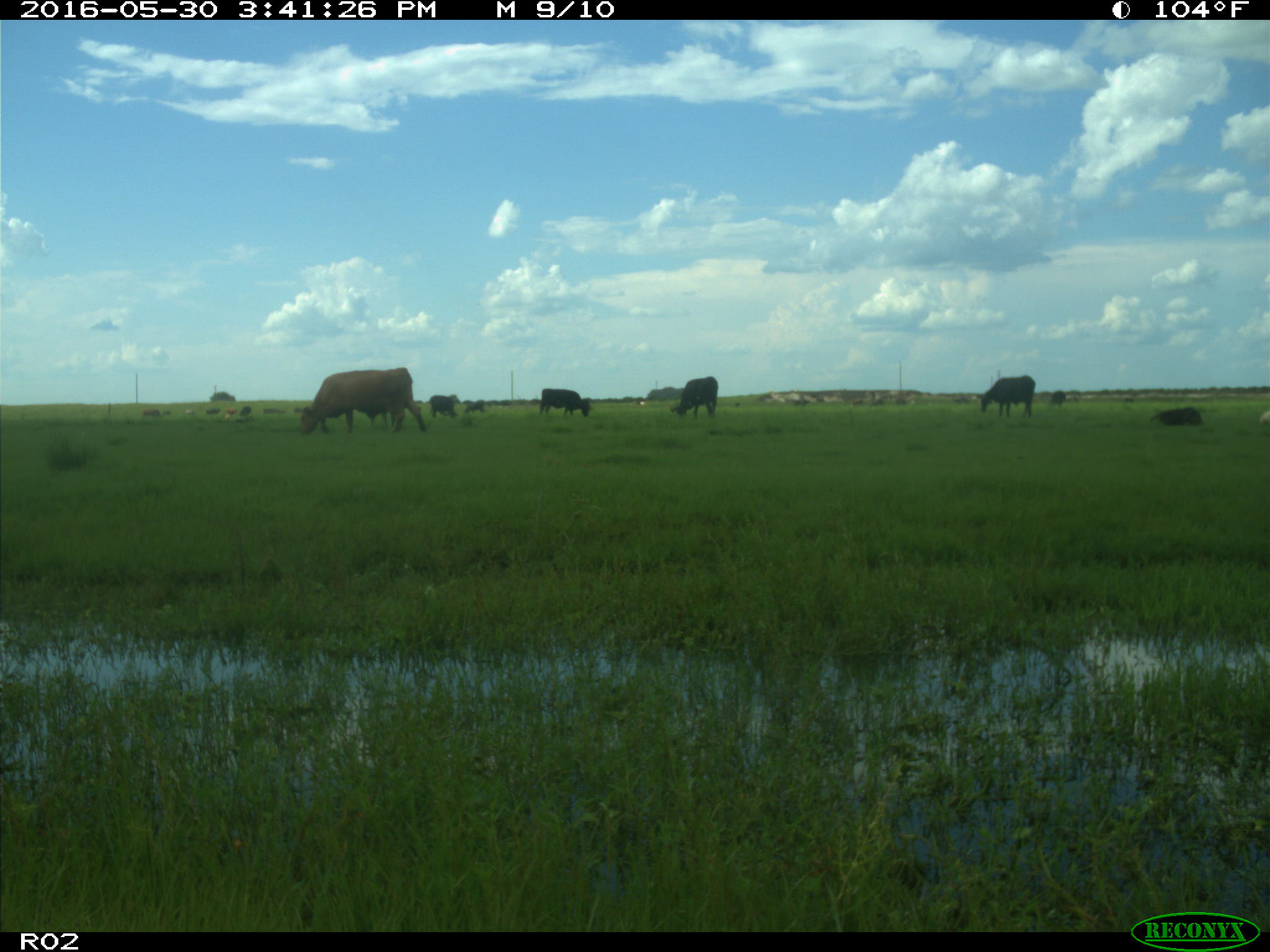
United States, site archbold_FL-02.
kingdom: Animalia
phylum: Chordata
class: Mammalia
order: Artiodactyla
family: Bovidae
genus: Bos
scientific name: Bos taurus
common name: domestic cow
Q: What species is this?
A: Bos taurus (domestic cow).